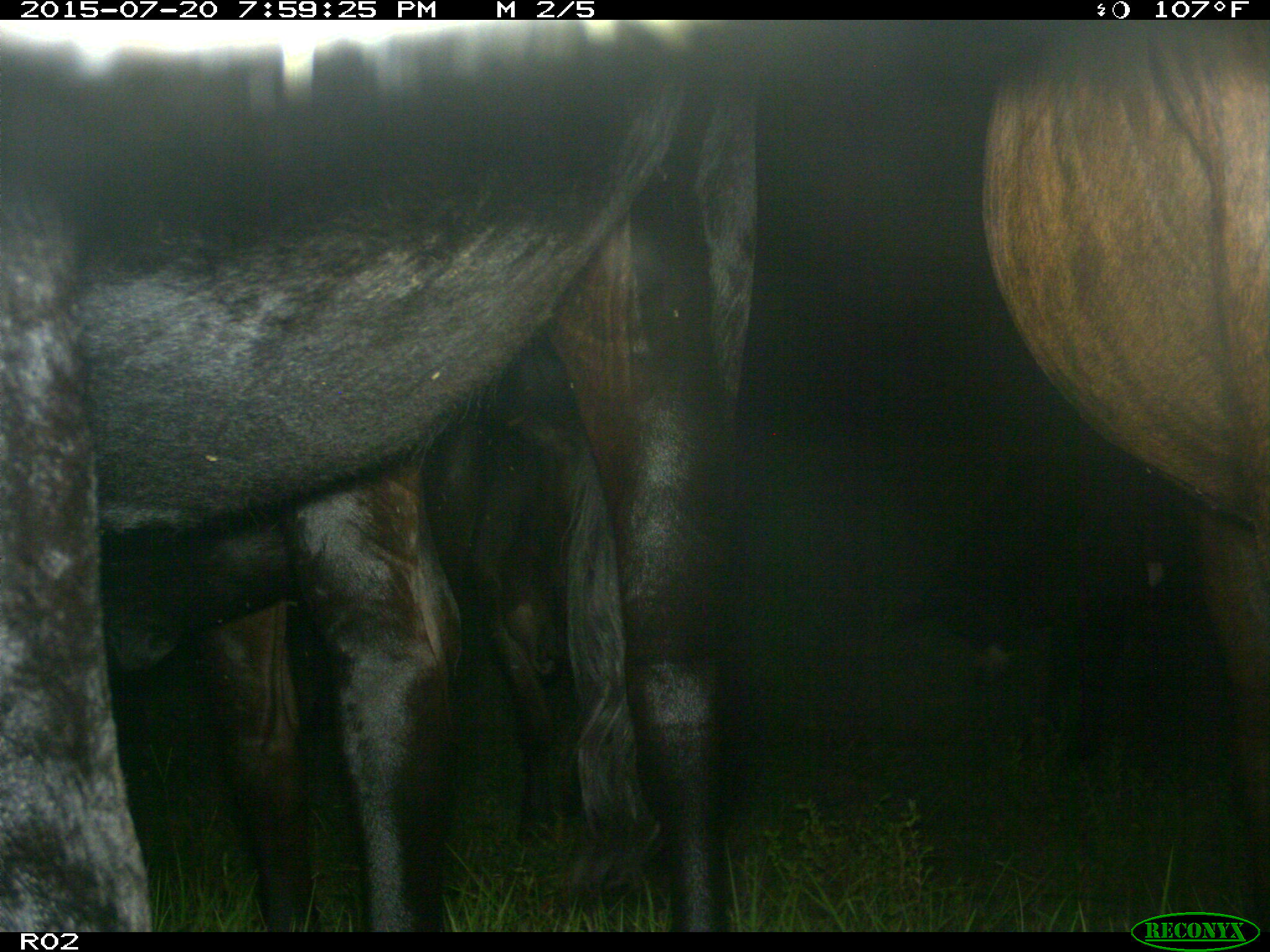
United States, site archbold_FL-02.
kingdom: Animalia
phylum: Chordata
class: Mammalia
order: Artiodactyla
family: Bovidae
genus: Bos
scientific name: Bos taurus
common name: domestic cow